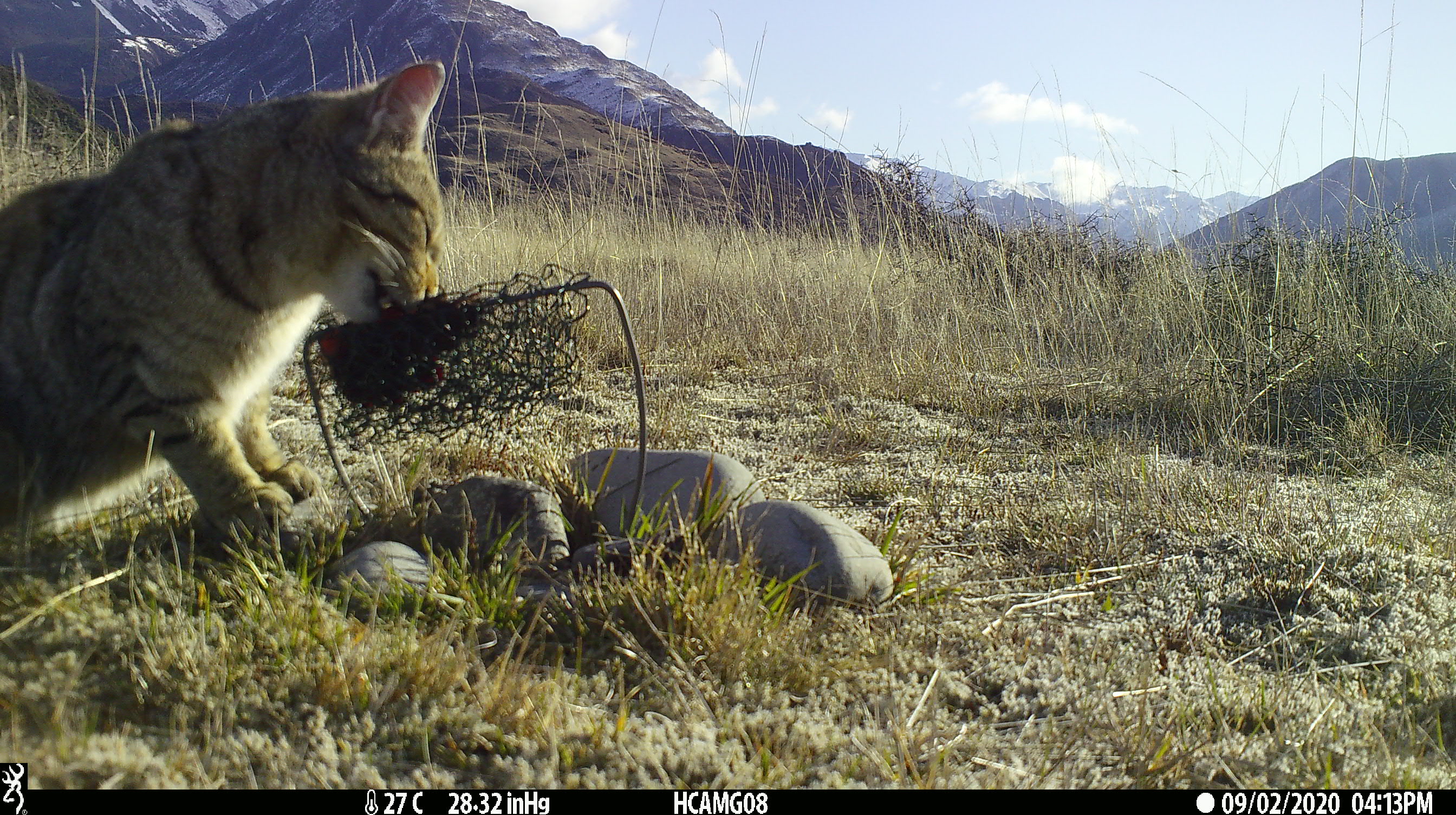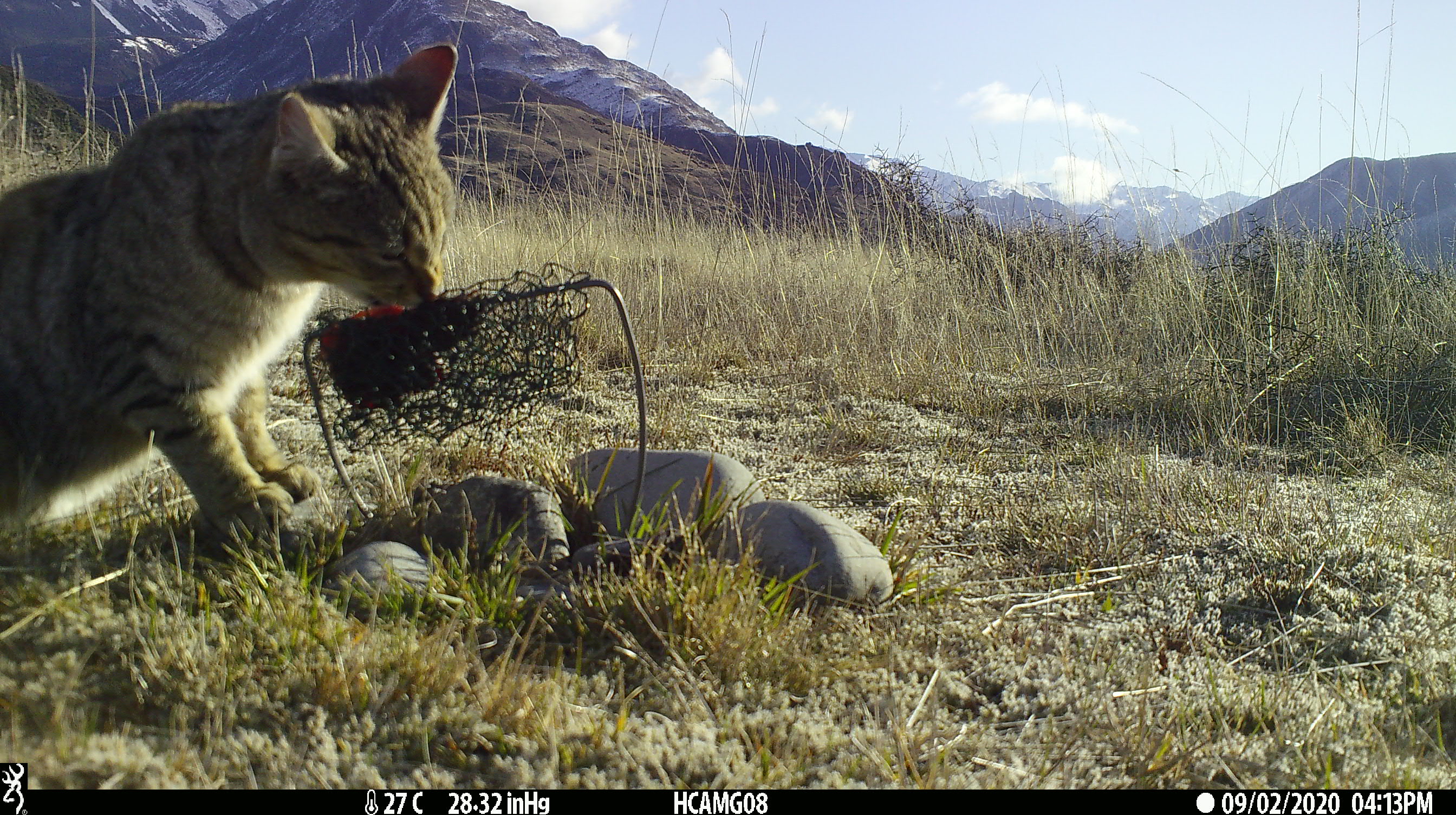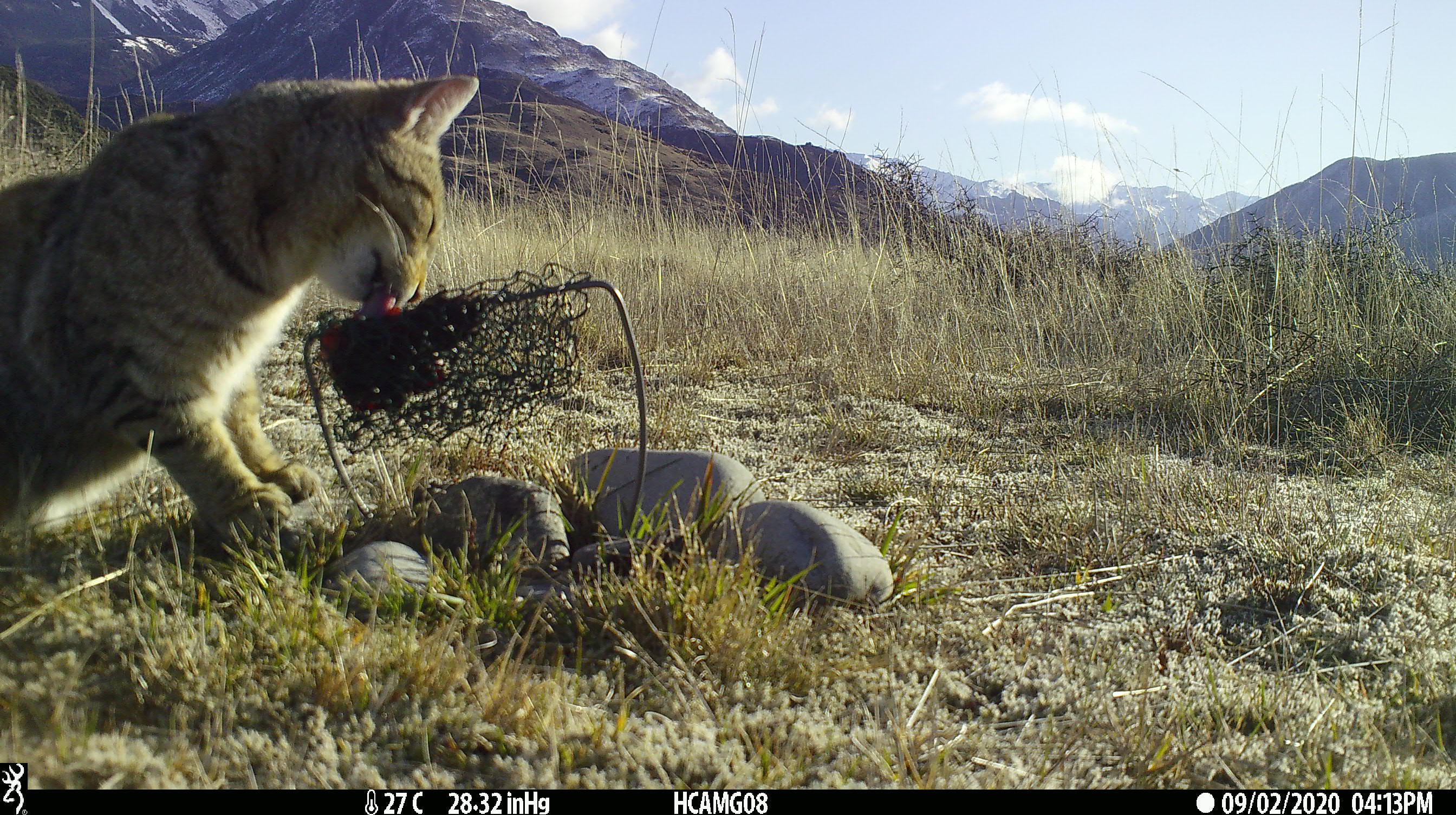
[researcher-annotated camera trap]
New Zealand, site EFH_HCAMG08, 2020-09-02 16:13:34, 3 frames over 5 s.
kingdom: Animalia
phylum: Chordata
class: Mammalia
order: Carnivora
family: Felidae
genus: Felis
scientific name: Felis catus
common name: domestic cat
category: cat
Cat (domestic cat) (Felis catus).